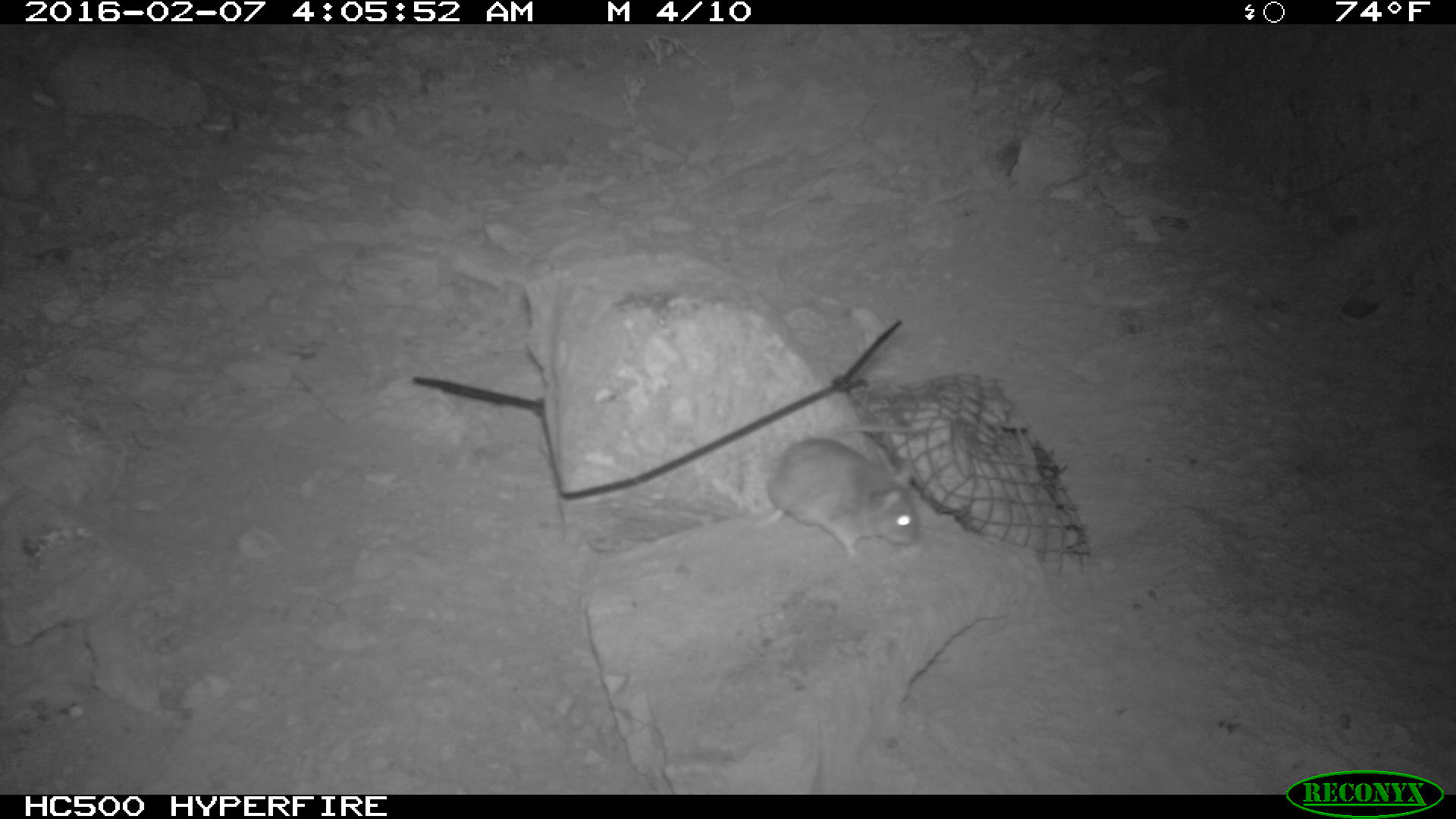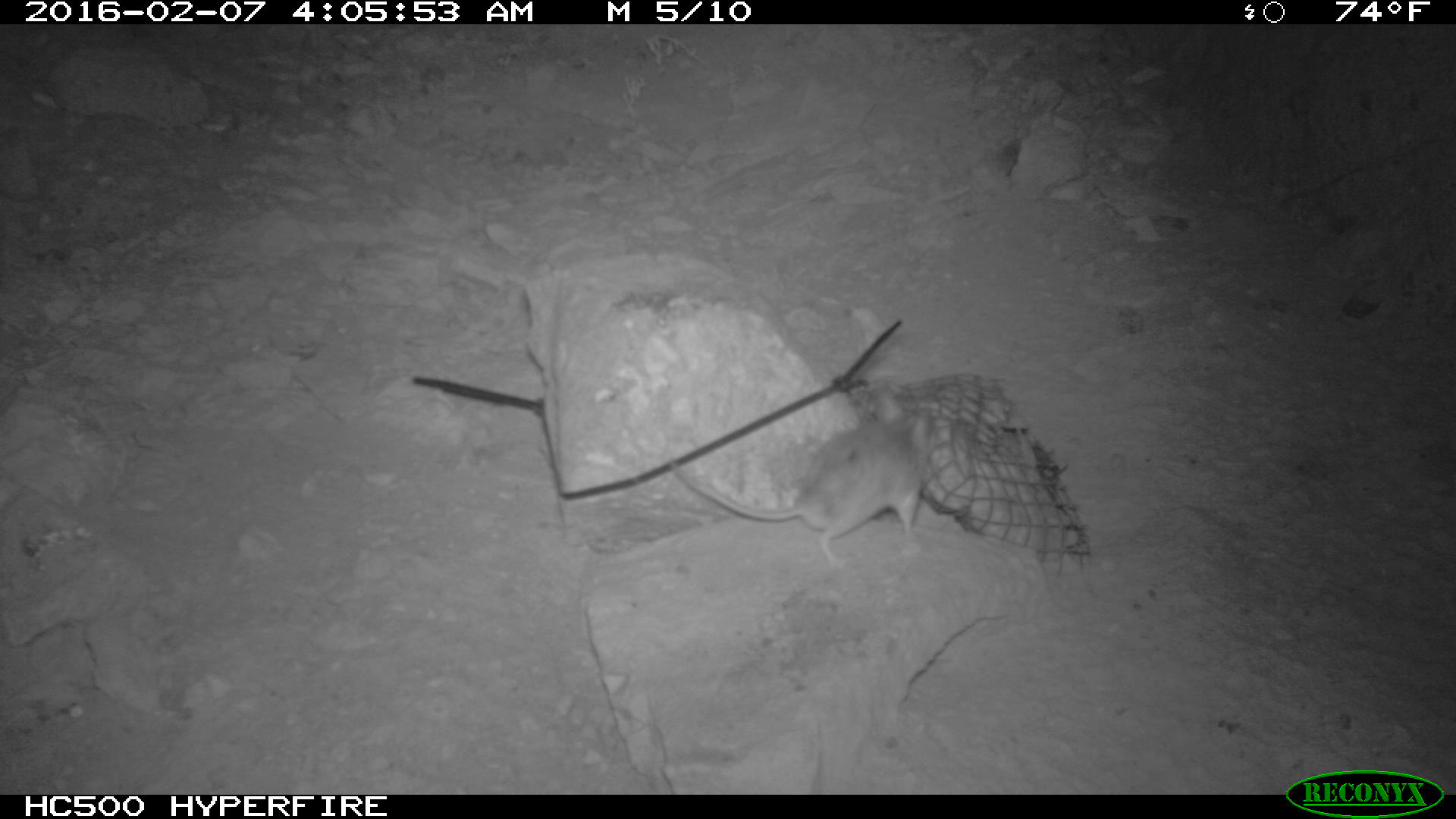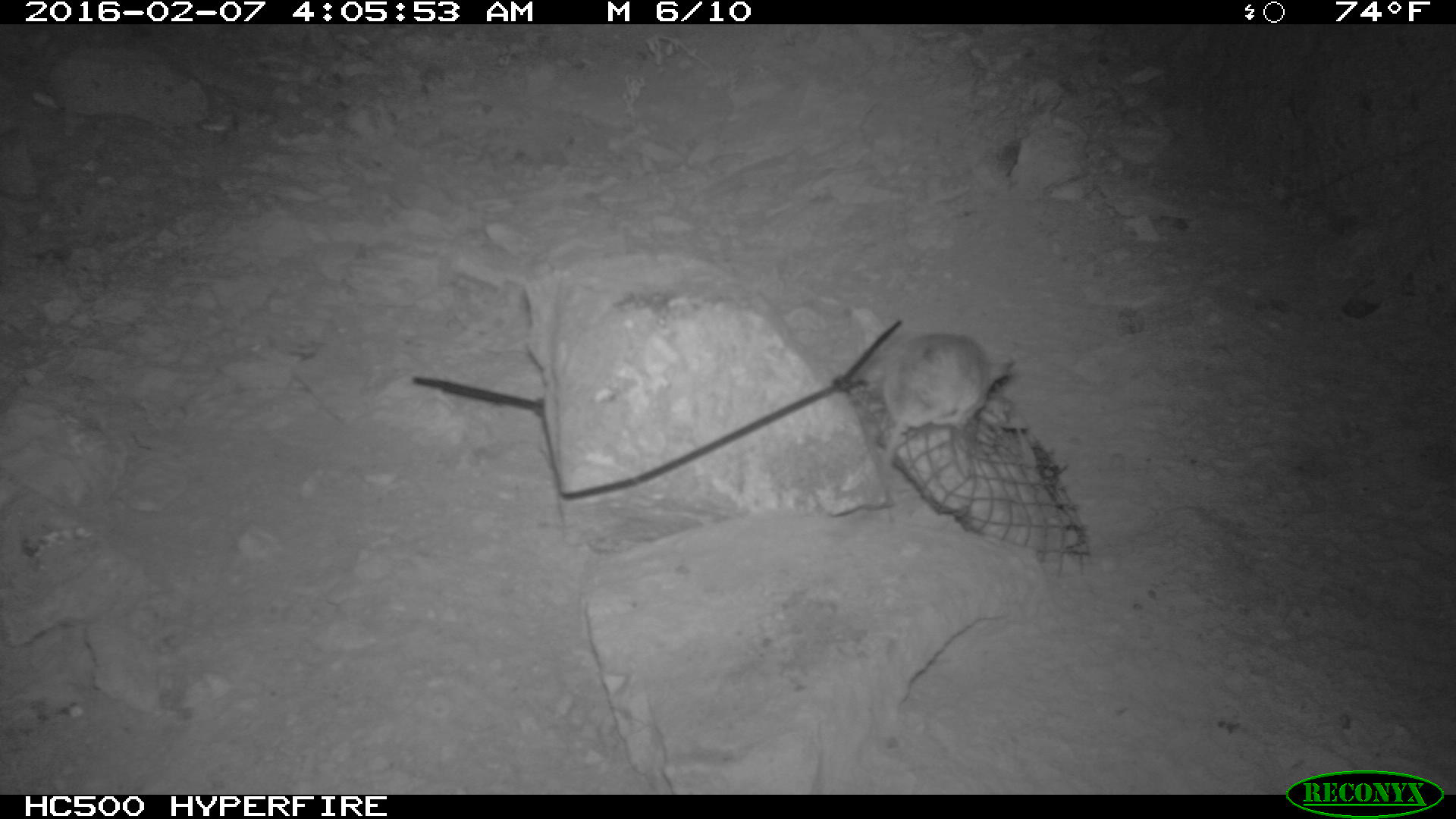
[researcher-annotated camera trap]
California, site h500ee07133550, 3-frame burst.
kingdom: Animalia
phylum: Chordata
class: Mammalia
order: Rodentia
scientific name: Rodentia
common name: rodent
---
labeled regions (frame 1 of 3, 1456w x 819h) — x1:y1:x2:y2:
rodent: 753:423:927:560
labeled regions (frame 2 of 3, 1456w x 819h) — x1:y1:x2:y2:
rodent: 670:377:934:570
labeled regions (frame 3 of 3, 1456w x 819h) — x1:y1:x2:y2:
rodent: 880:332:1017:488